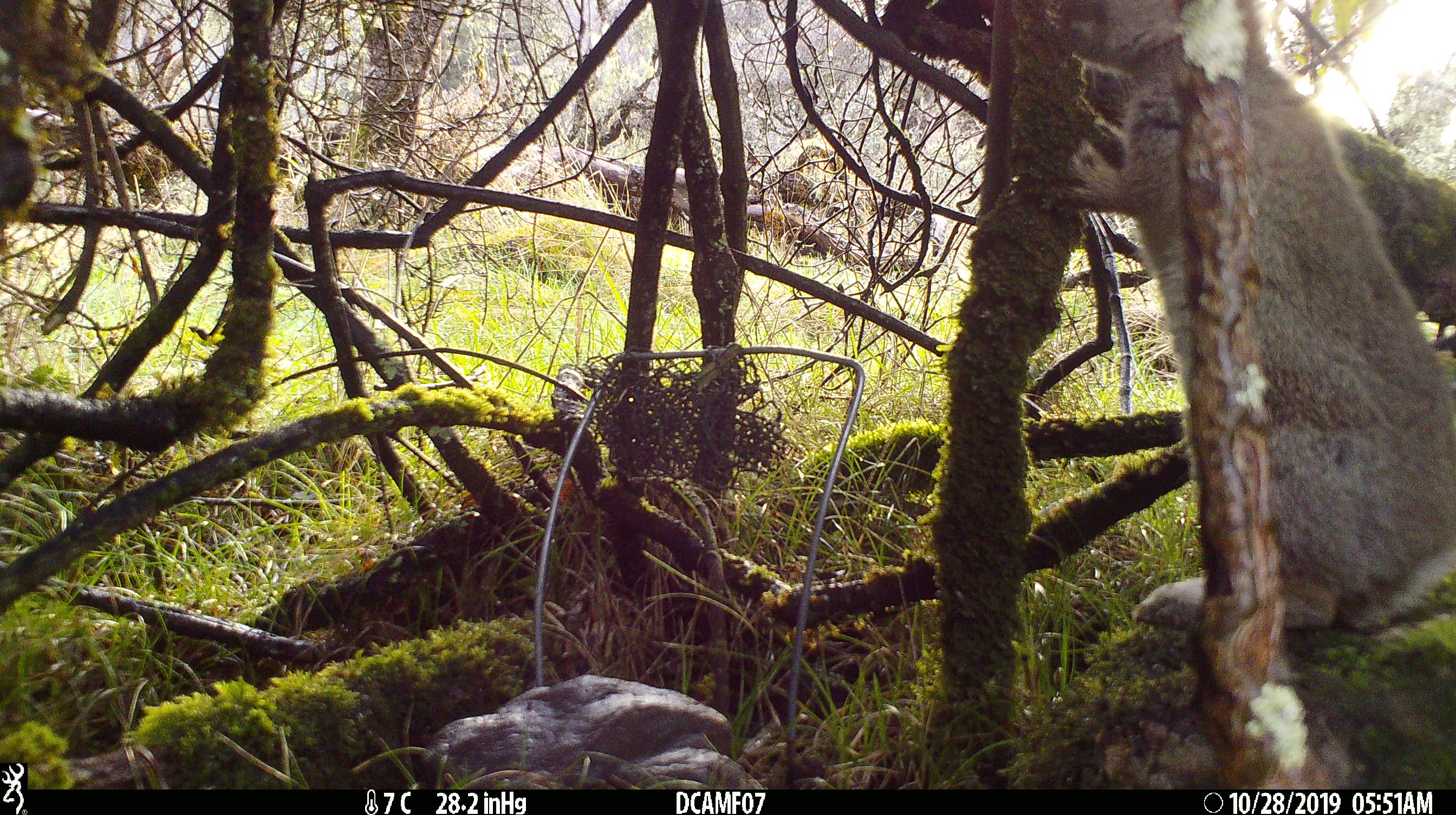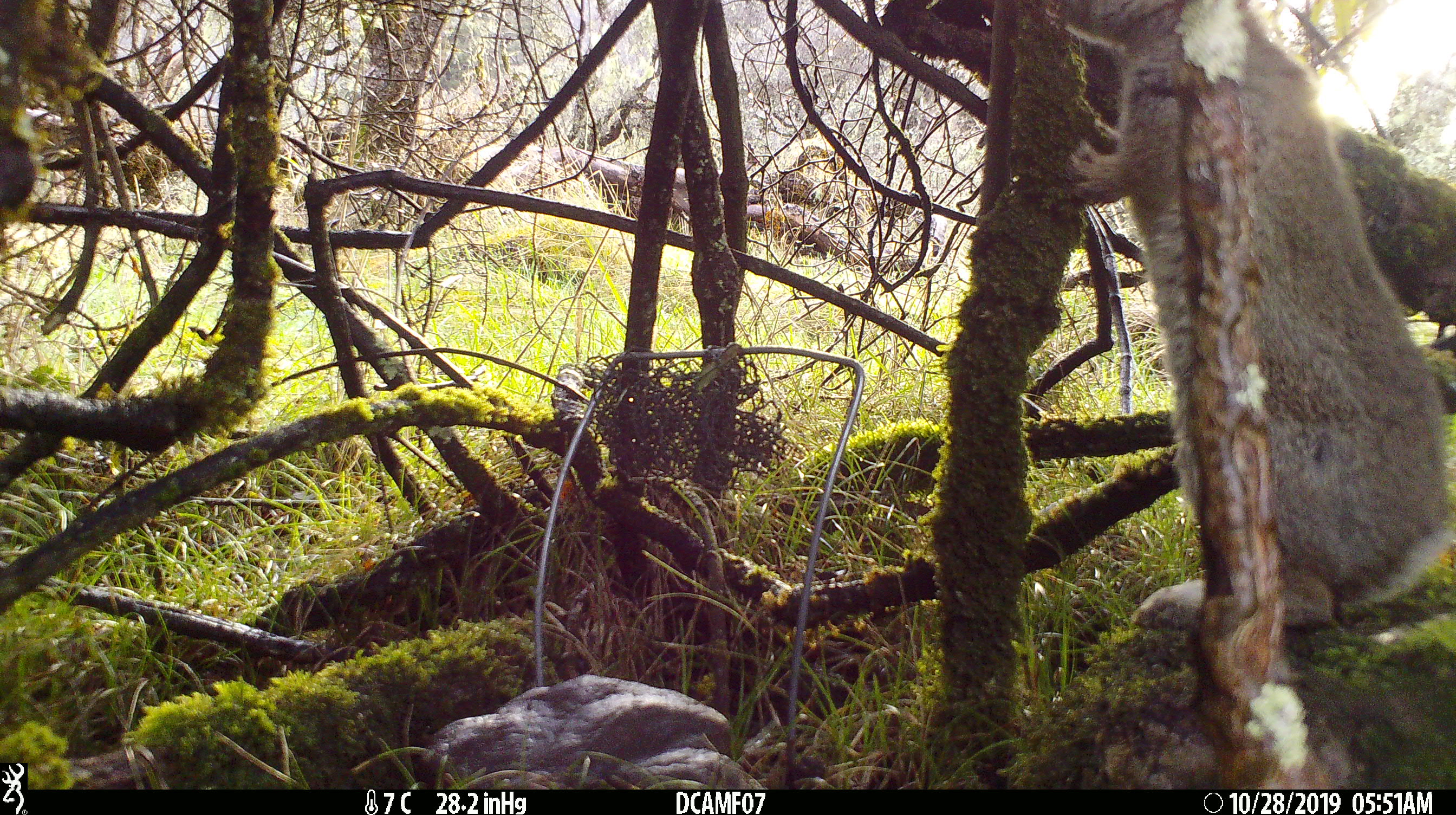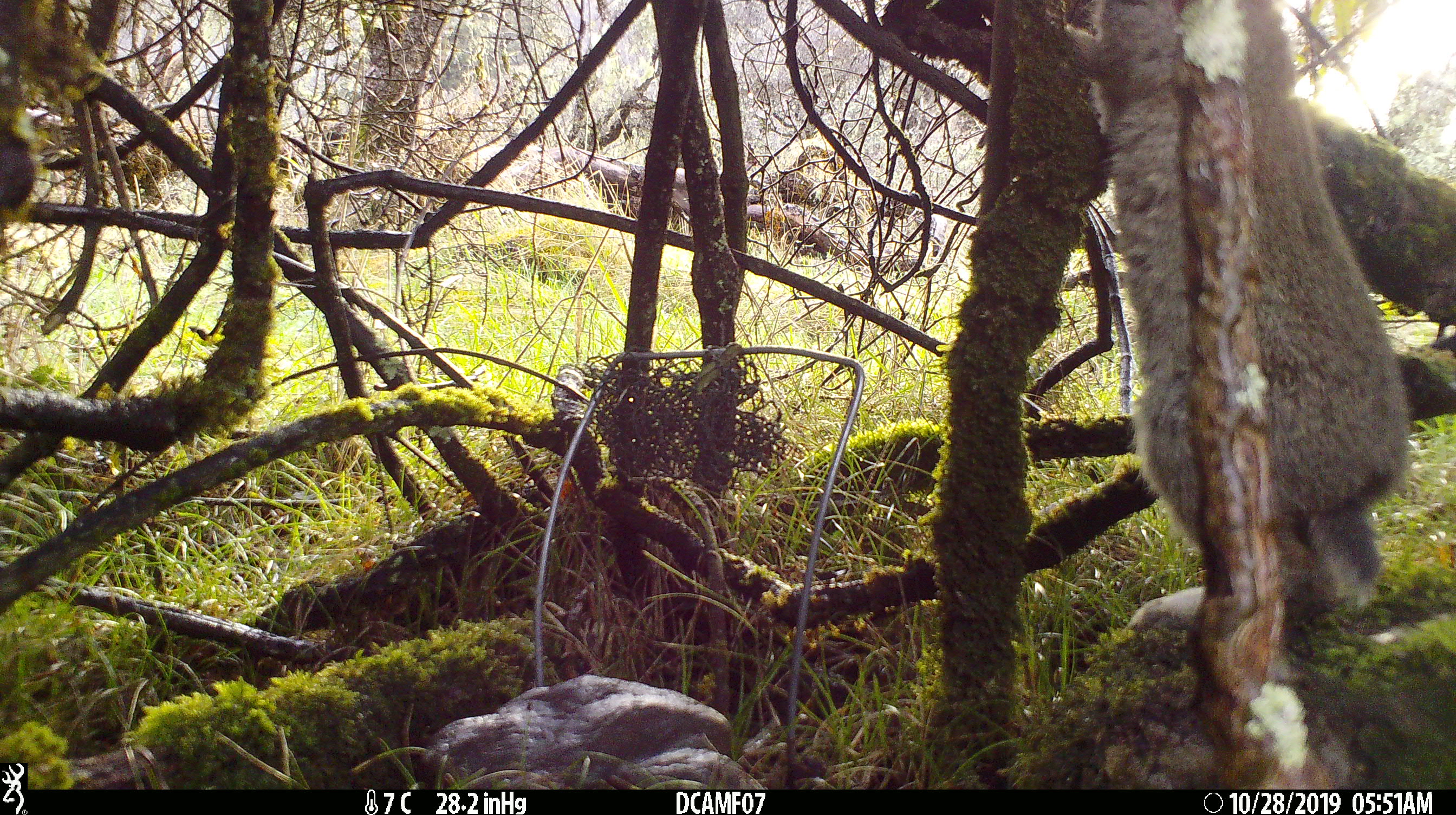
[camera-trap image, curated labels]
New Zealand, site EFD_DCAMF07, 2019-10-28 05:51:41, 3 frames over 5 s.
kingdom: Animalia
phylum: Chordata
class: Mammalia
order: Lagomorpha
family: Leporidae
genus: Oryctolagus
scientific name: Oryctolagus cuniculus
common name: european rabbit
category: rabbit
Rabbit (european rabbit) (Oryctolagus cuniculus).